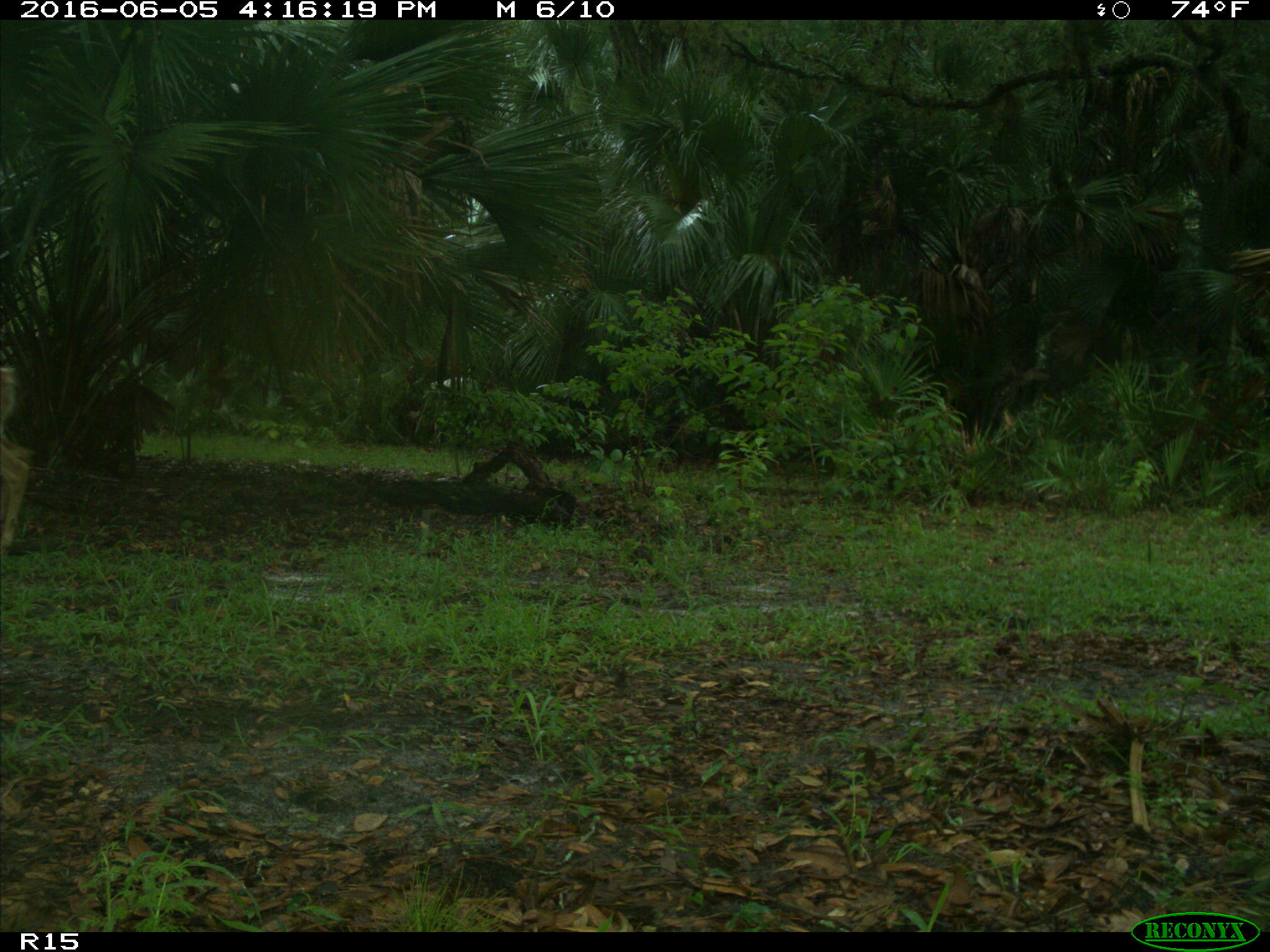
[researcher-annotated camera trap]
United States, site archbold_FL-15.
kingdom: Animalia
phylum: Chordata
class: Mammalia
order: Artiodactyla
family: Cervidae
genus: Odocoileus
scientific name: Odocoileus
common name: deer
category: unidentified deer